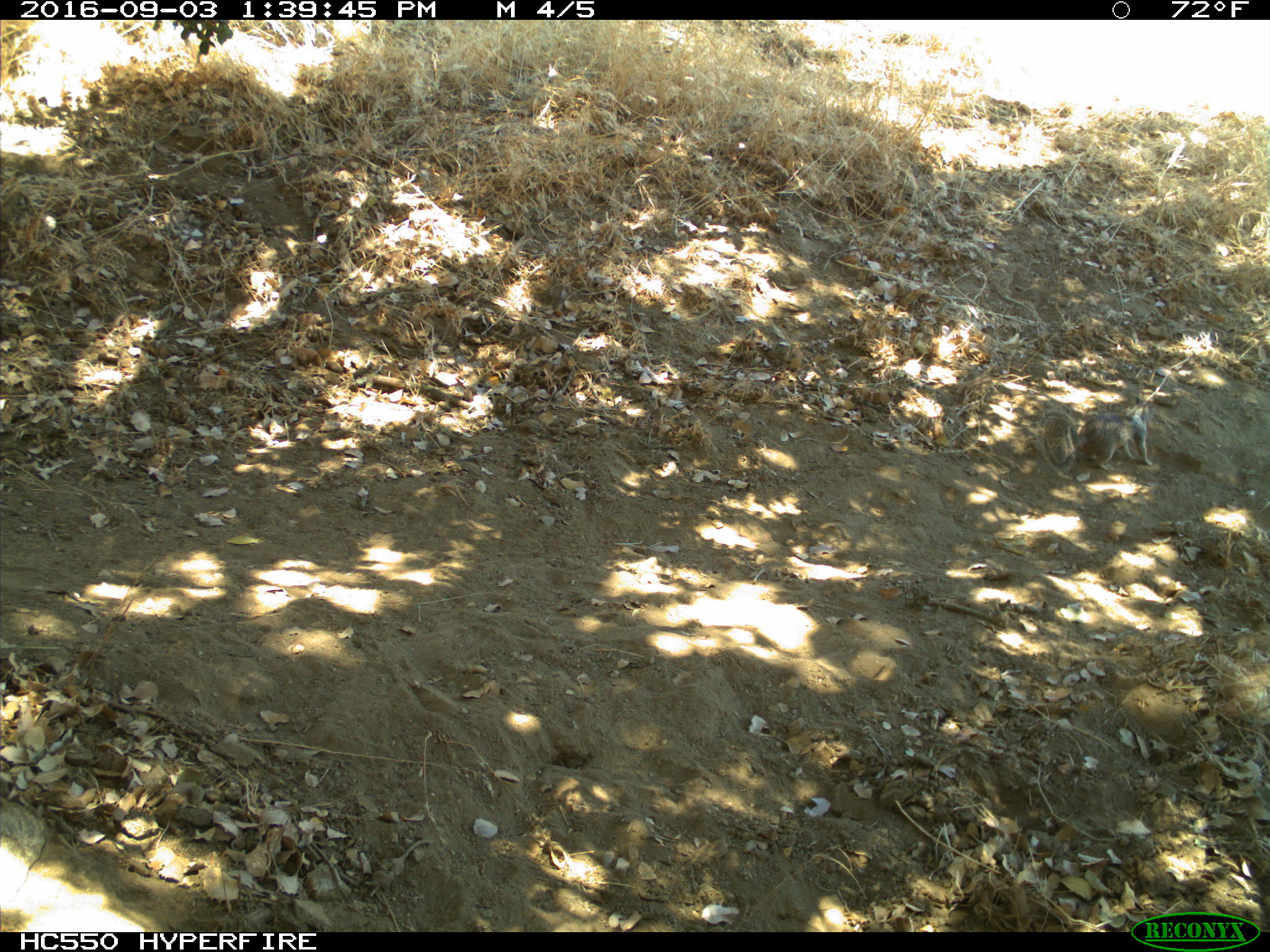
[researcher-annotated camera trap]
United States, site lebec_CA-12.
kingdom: Animalia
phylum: Chordata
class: Mammalia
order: Rodentia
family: Sciuridae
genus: Otospermophilus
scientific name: Otospermophilus beecheyi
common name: california ground squirrel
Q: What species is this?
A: Otospermophilus beecheyi (california ground squirrel).